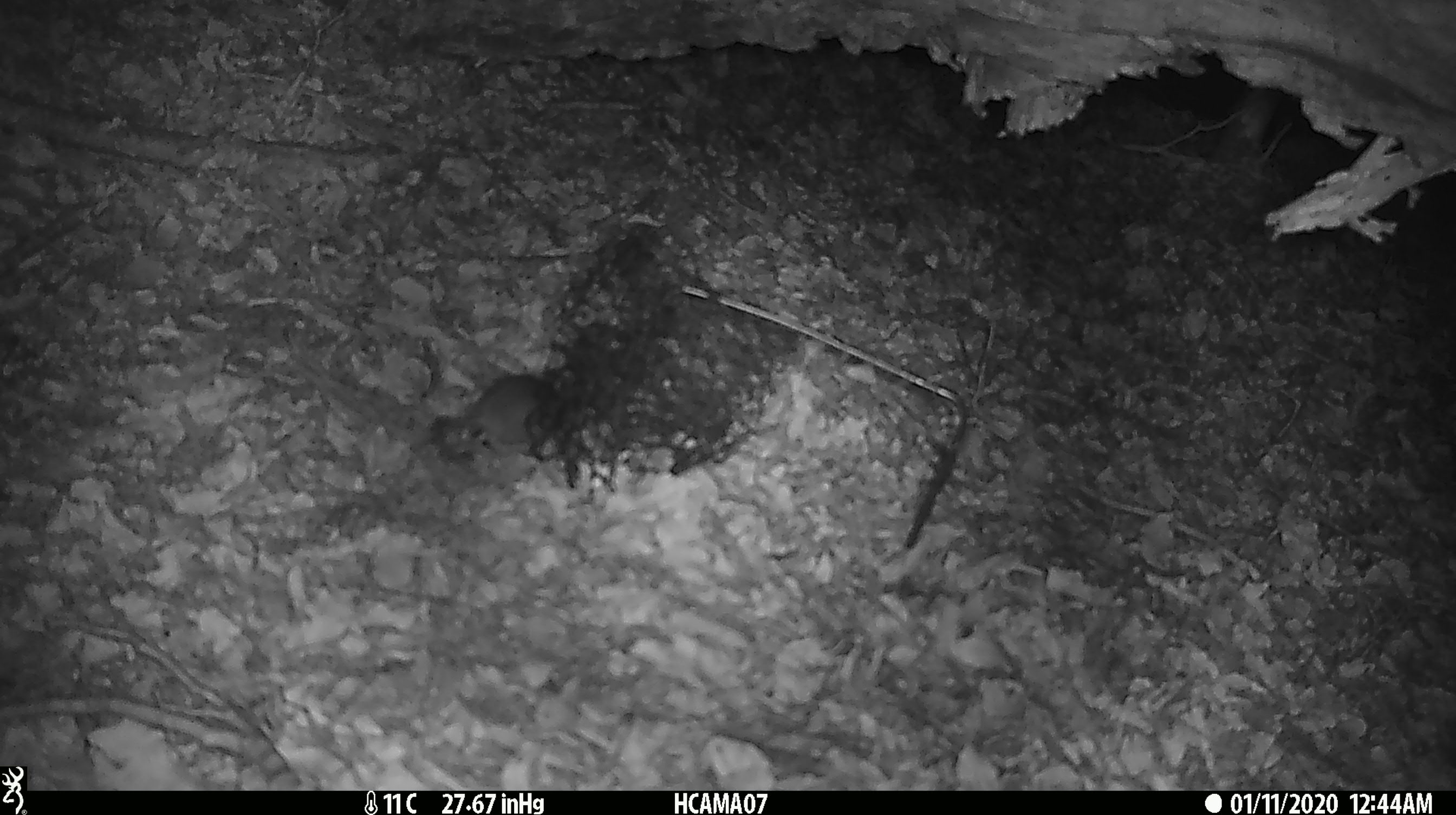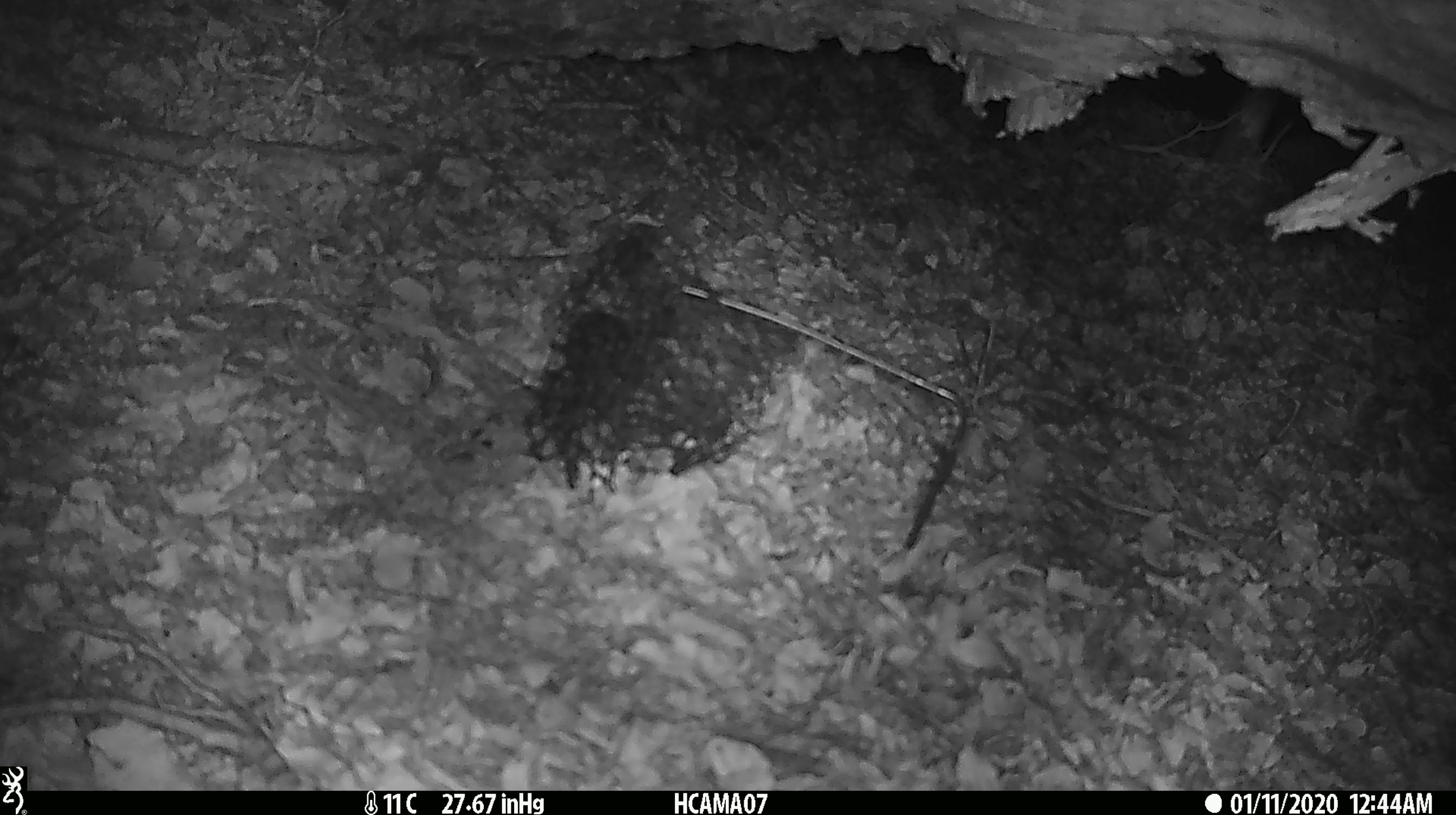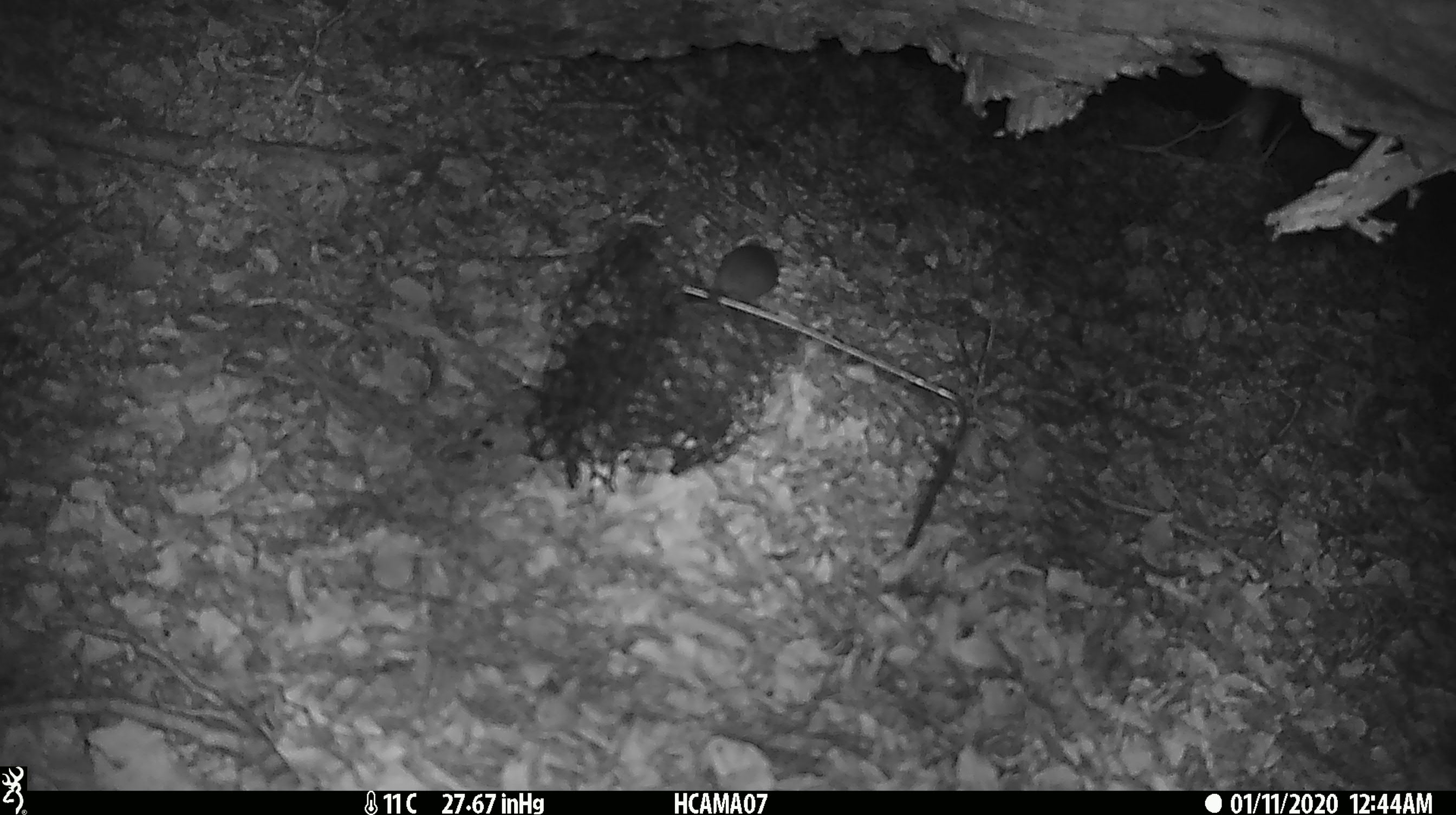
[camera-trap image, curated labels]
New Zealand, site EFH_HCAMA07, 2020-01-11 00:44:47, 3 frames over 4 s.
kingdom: Animalia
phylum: Chordata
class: Mammalia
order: Rodentia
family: Muridae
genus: Mus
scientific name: Mus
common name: mouse